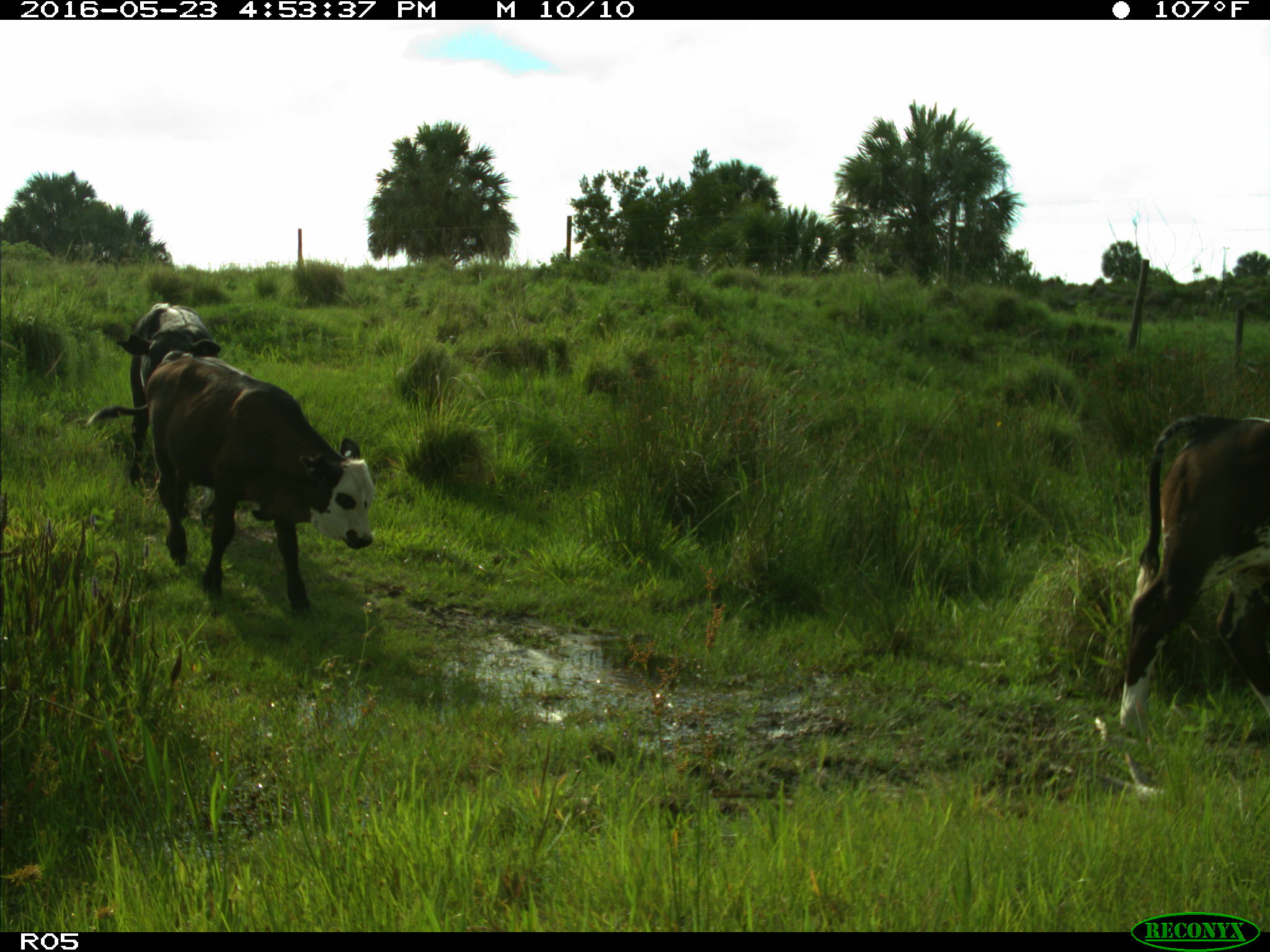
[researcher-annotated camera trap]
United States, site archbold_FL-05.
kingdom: Animalia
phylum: Chordata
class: Mammalia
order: Artiodactyla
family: Bovidae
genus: Bos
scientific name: Bos taurus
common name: domestic cow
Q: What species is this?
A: Bos taurus (domestic cow).